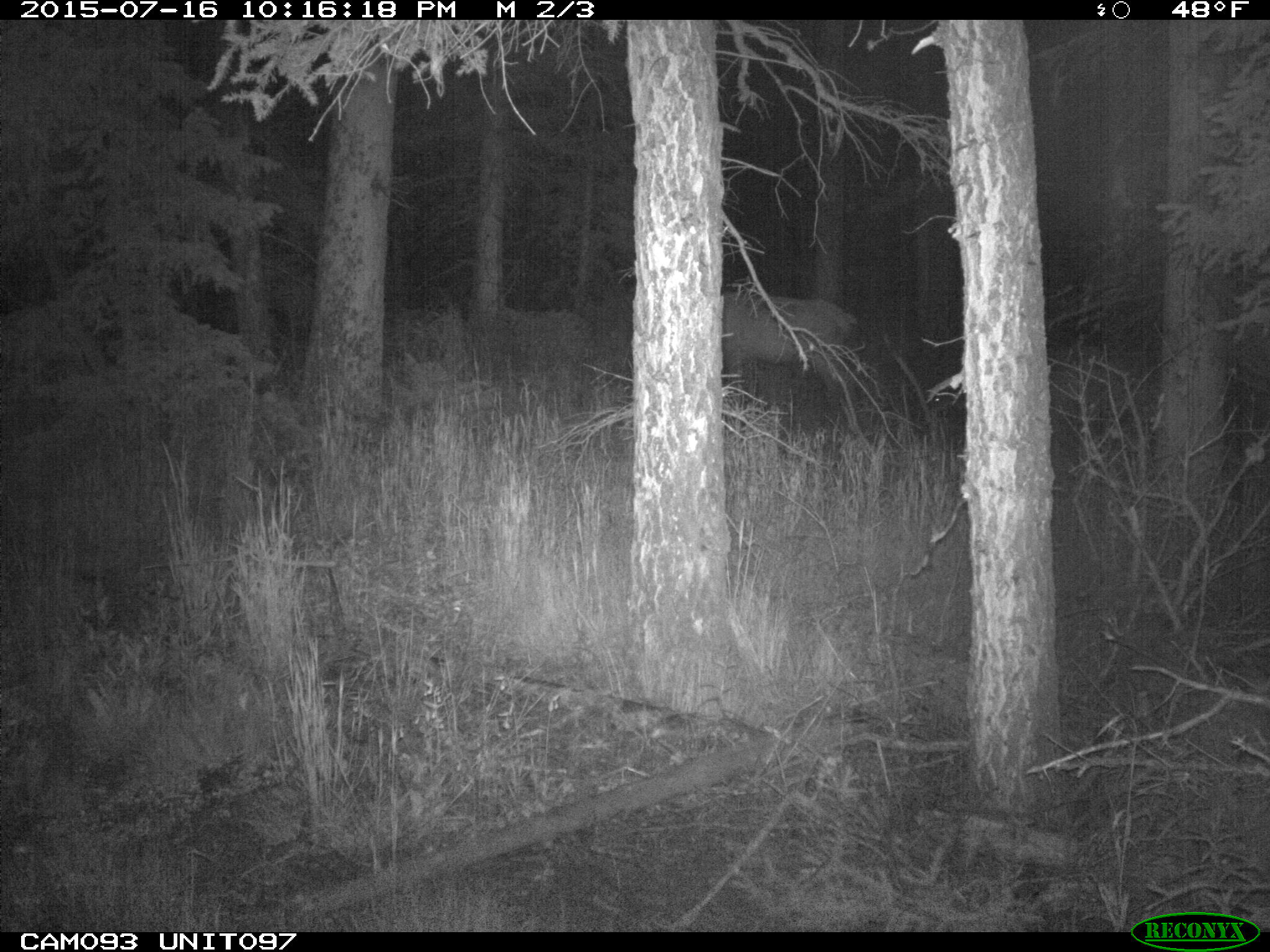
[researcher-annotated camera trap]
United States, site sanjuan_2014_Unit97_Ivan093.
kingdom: Animalia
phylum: Chordata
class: Mammalia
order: Artiodactyla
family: Cervidae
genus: Cervus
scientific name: Cervus elaphus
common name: red deer